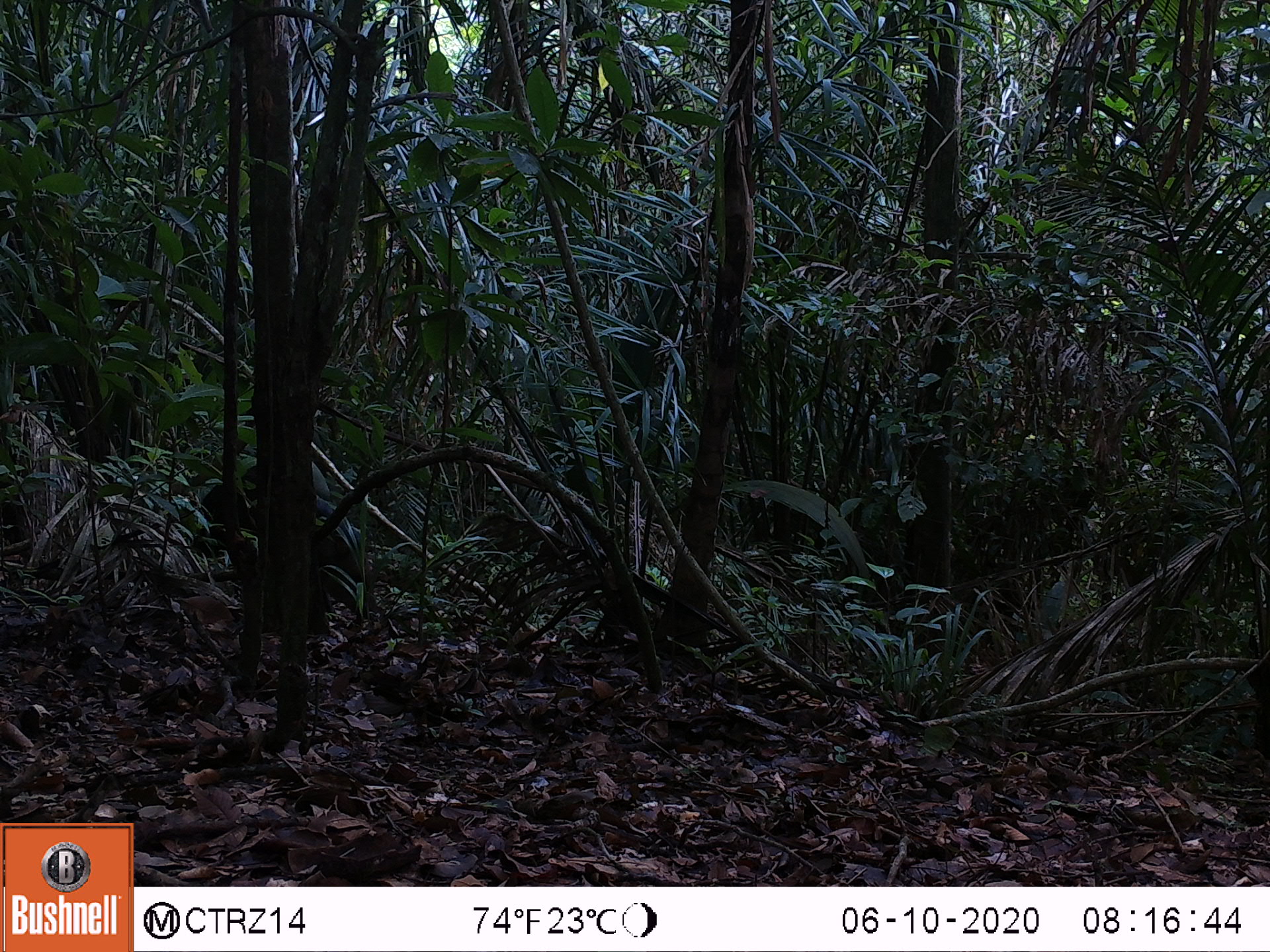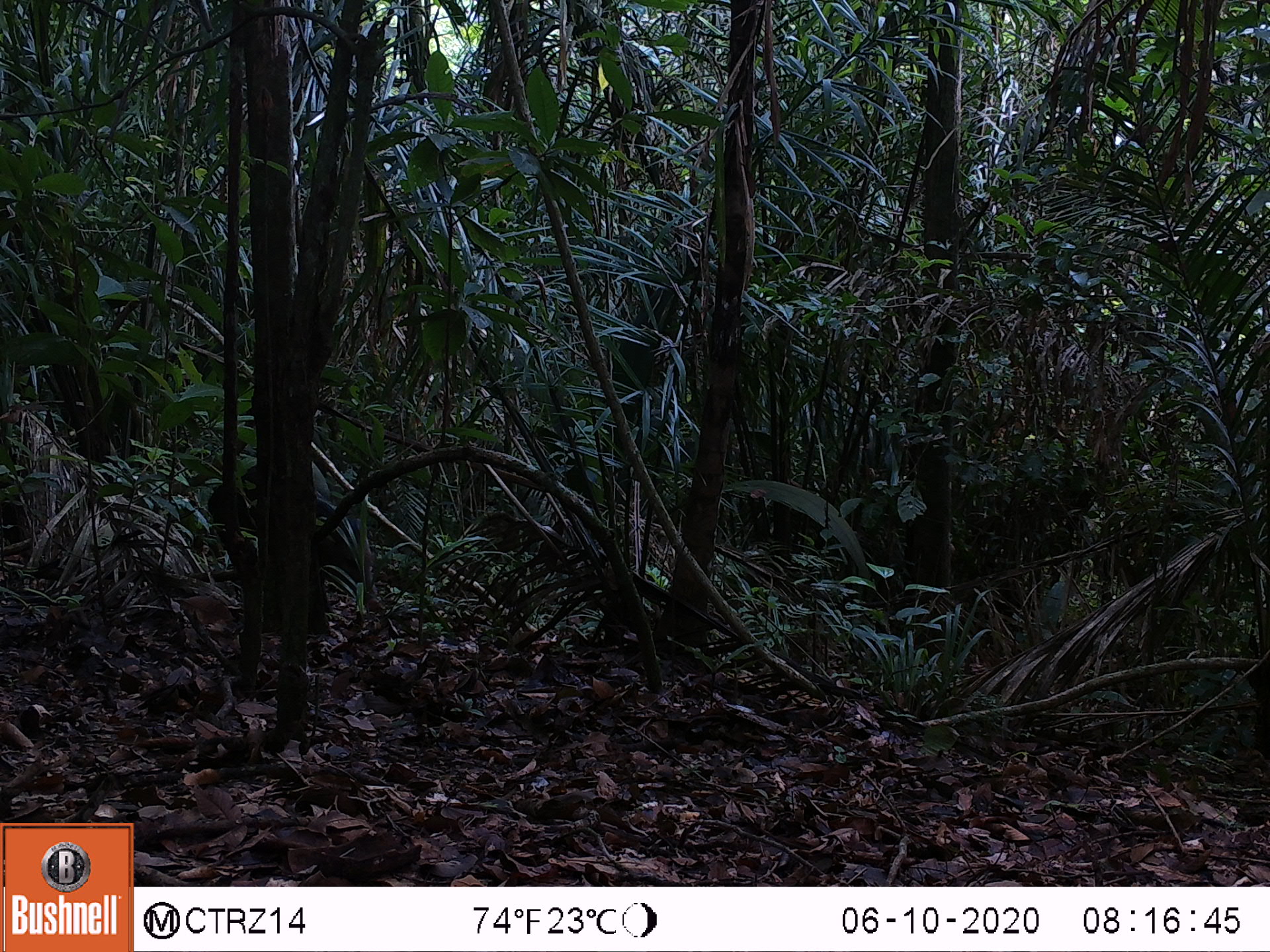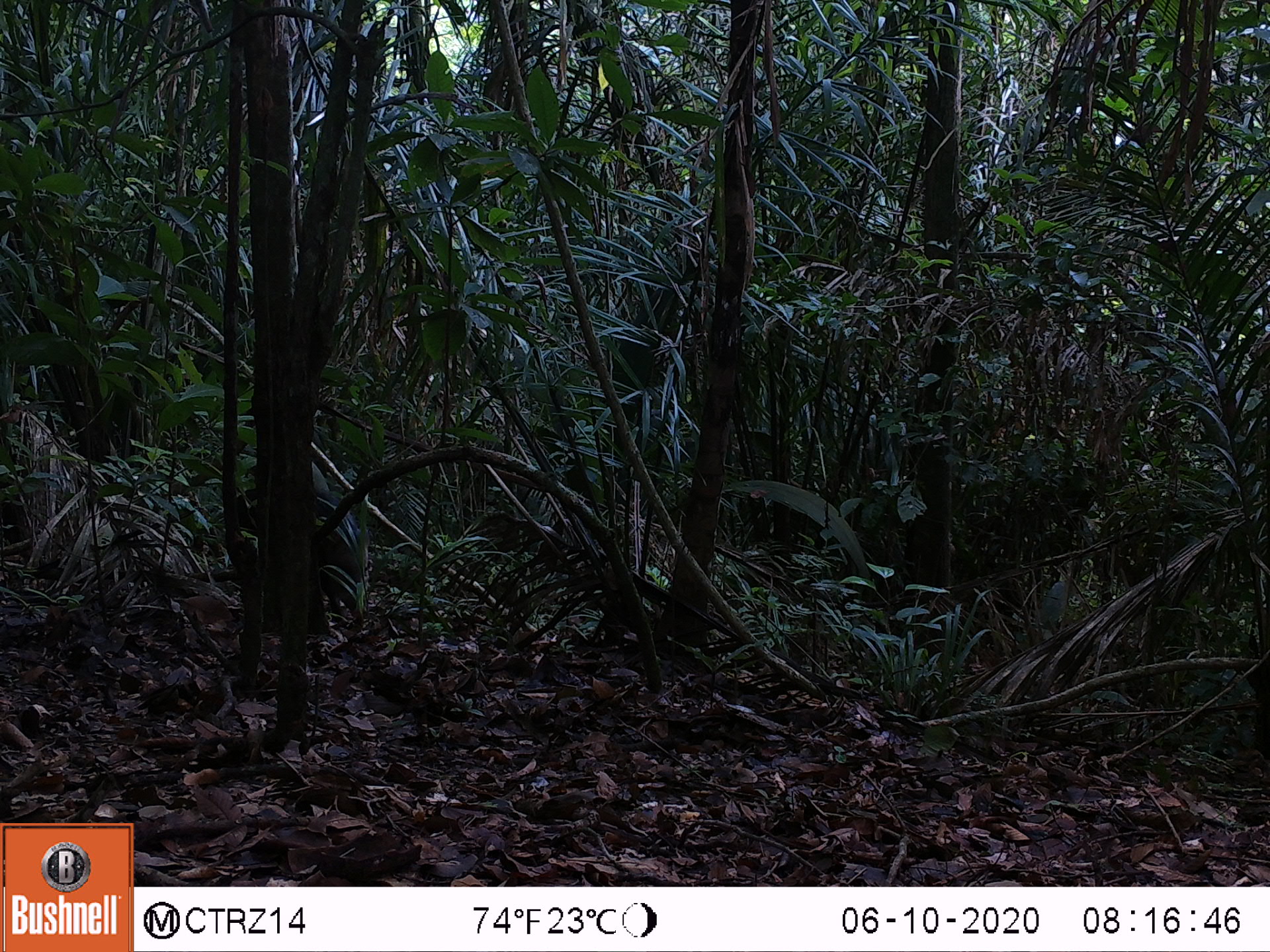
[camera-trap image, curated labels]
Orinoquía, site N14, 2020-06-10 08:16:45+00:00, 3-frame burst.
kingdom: Animalia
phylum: Chordata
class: Mammalia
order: Artiodactyla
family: Tayassuidae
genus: Pecari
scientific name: Pecari tajacu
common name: collared peccary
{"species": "collared peccary (Pecari tajacu)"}